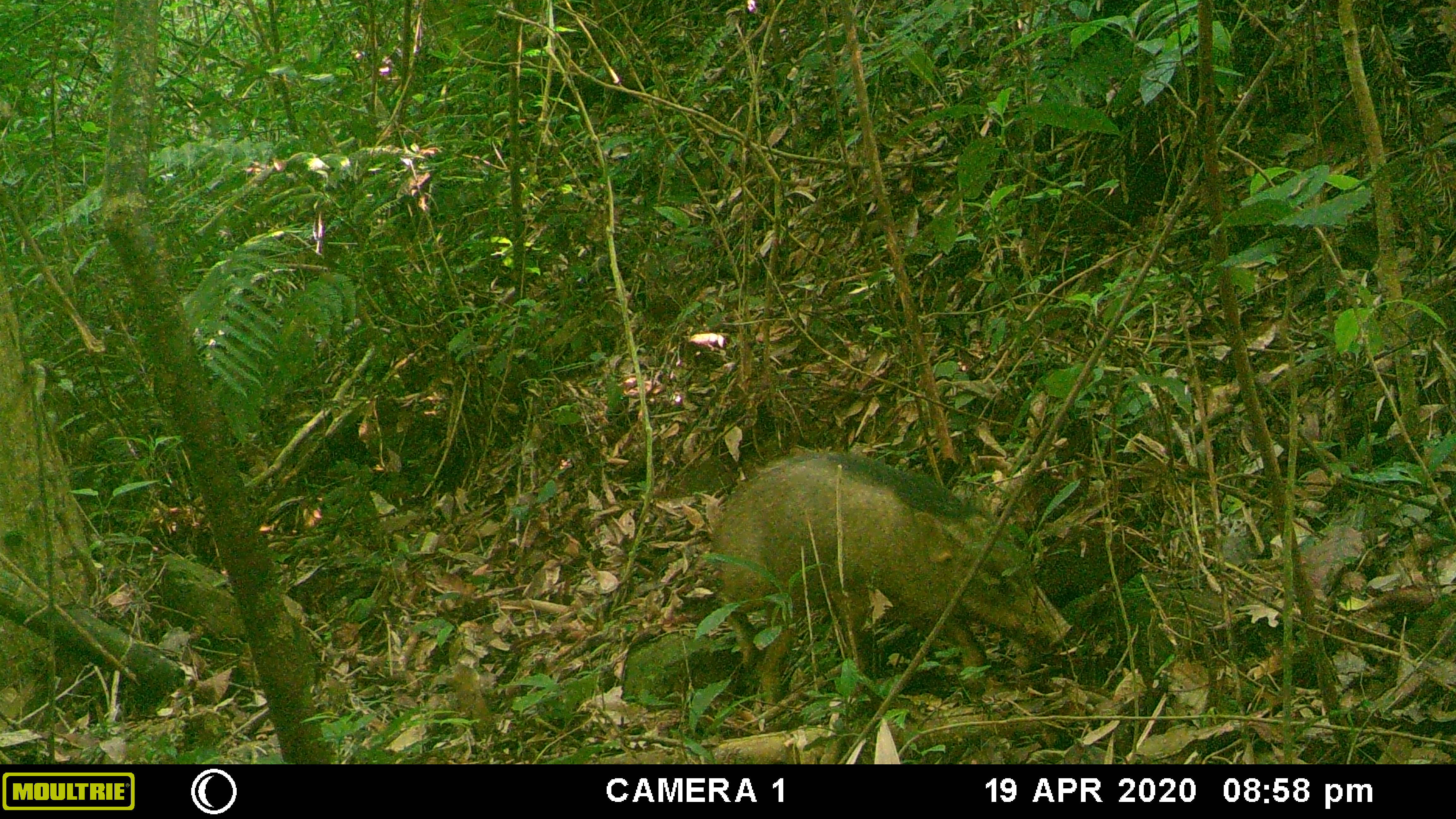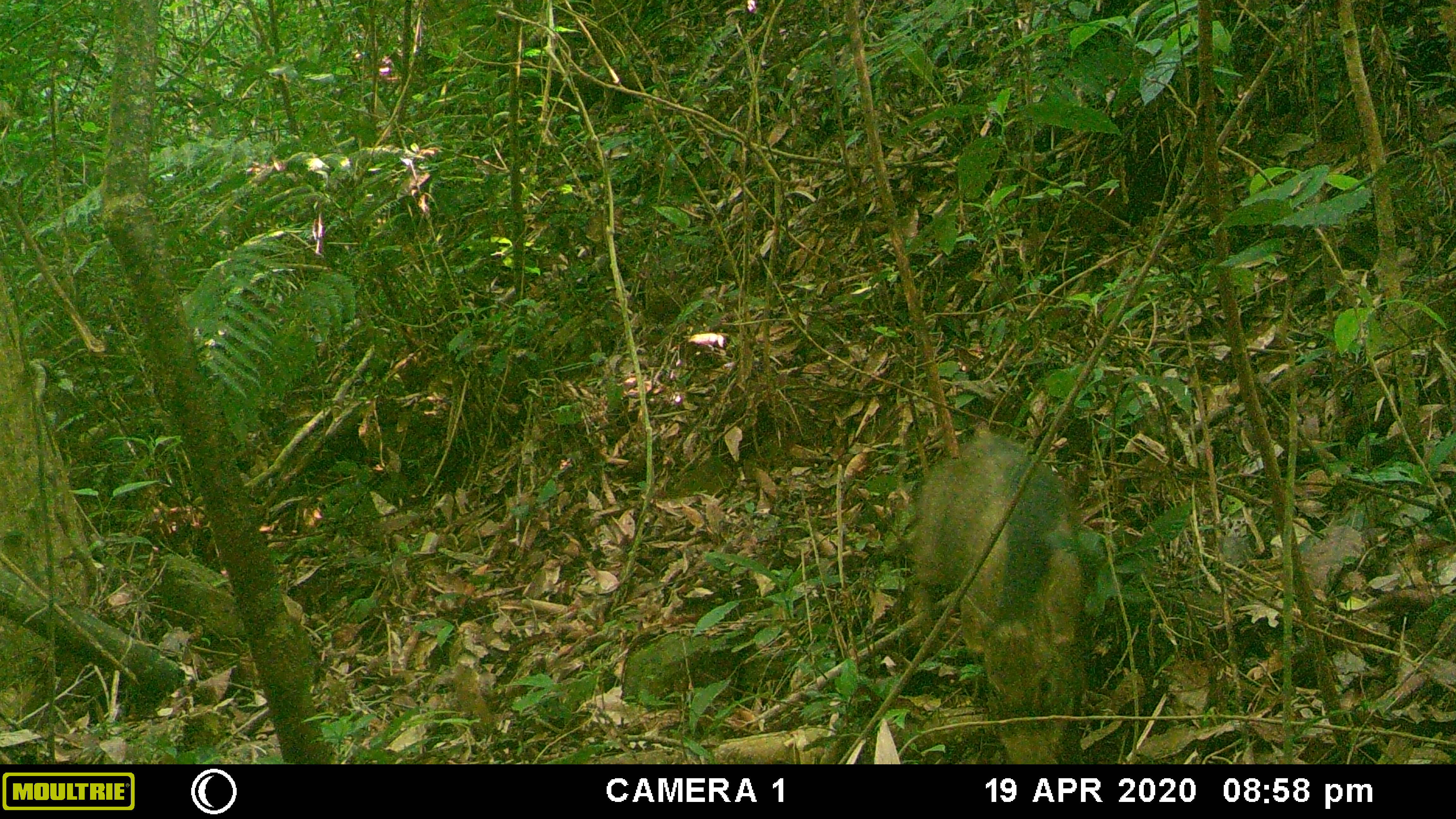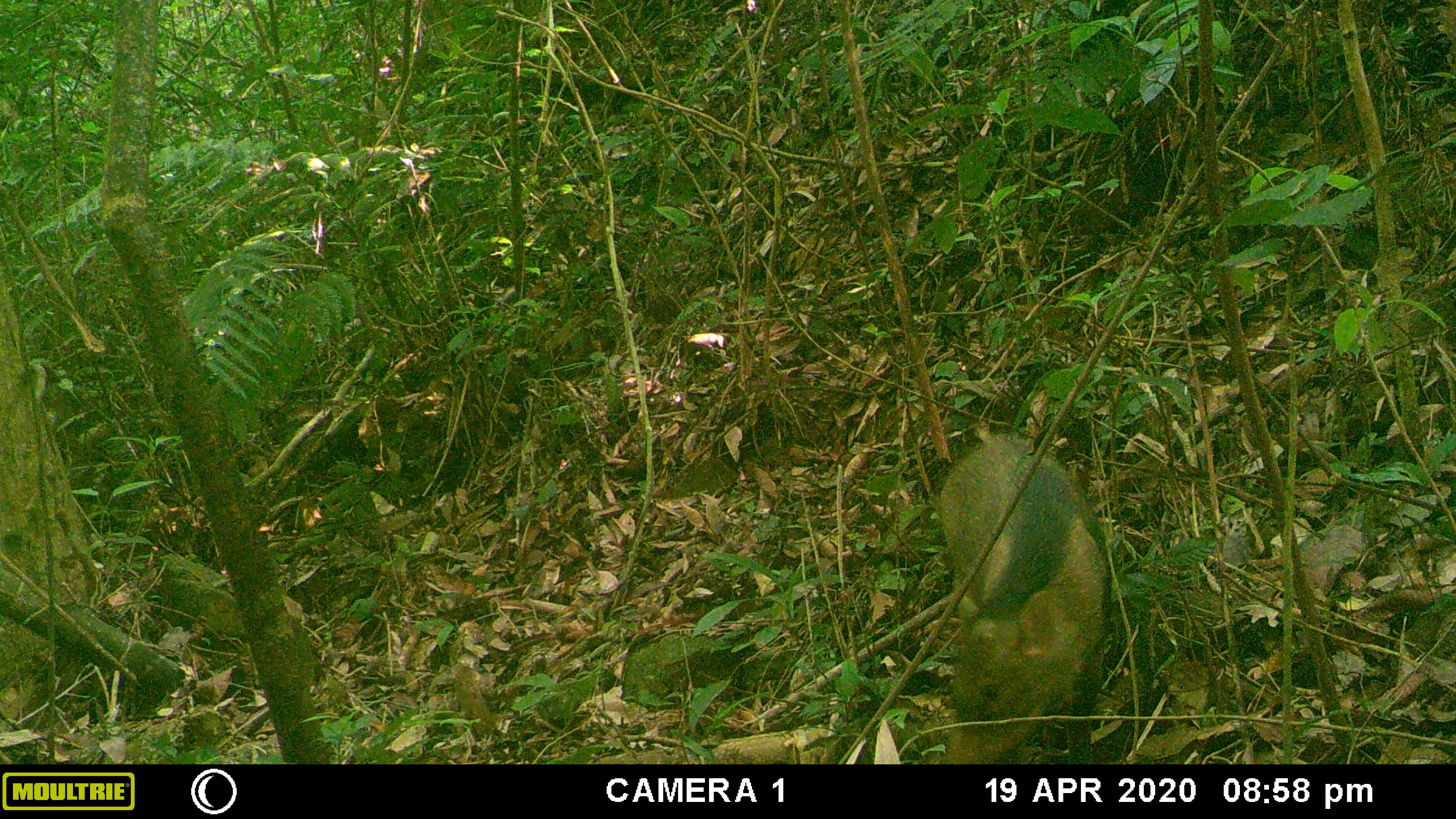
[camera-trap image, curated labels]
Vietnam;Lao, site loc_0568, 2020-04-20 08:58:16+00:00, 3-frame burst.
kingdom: Animalia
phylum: Chordata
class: Mammalia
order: Artiodactyla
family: Suidae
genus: Sus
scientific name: Sus scrofa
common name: eurasian wild pig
Eurasian wild pig (Sus scrofa). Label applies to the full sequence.